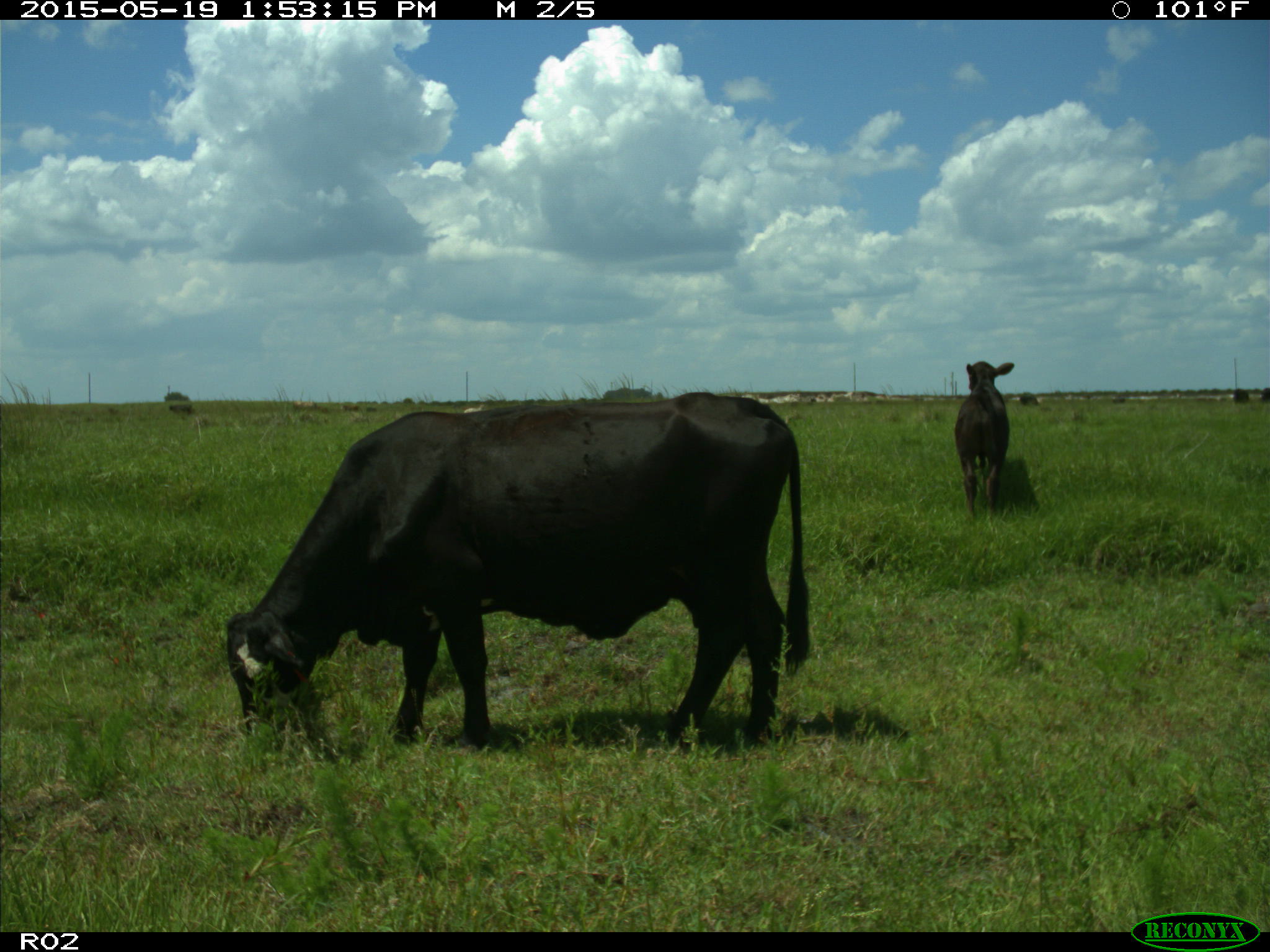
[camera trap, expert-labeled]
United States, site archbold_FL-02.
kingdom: Animalia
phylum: Chordata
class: Mammalia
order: Artiodactyla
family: Bovidae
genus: Bos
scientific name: Bos taurus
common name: domestic cow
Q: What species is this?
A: Bos taurus (domestic cow).